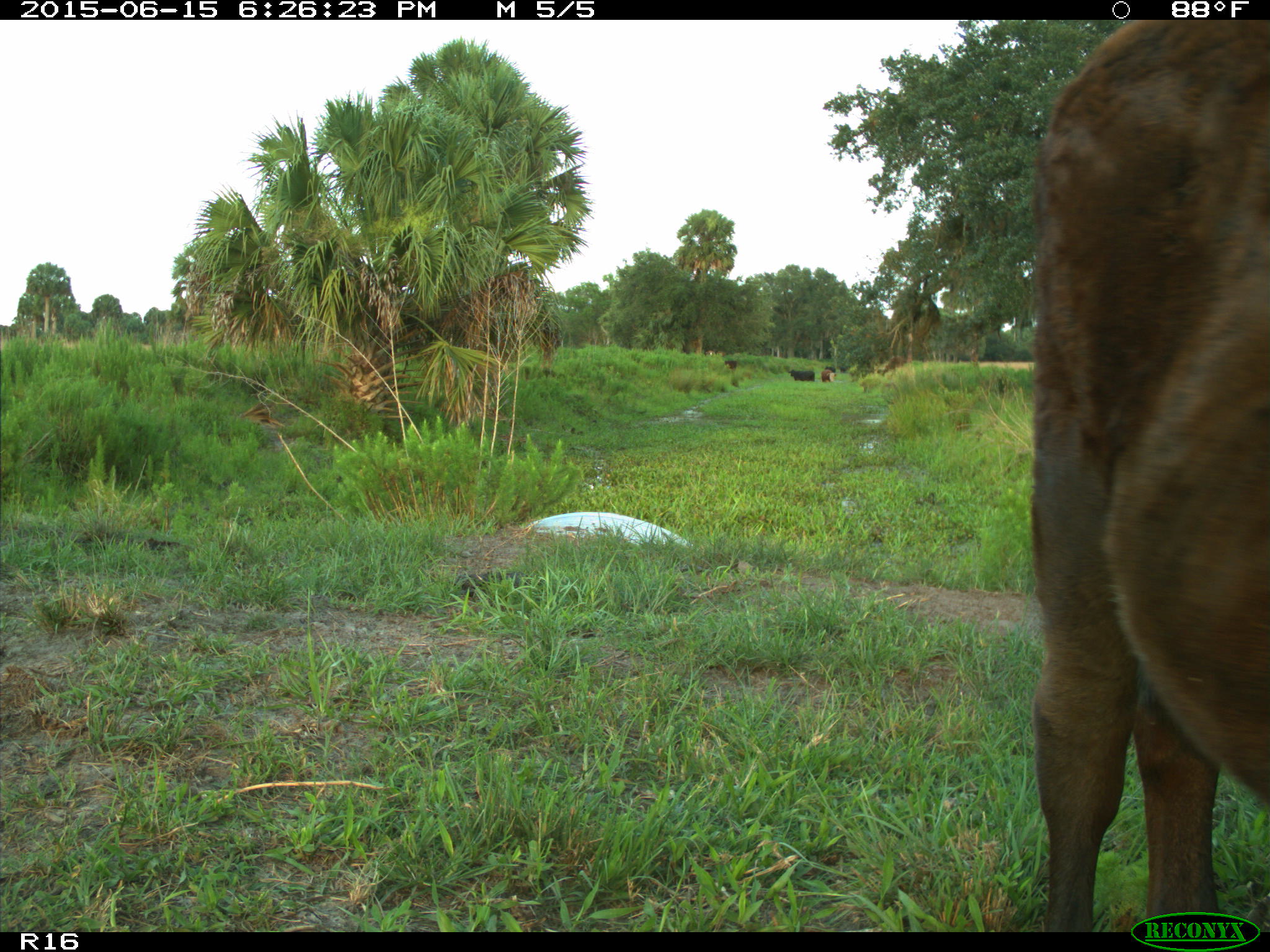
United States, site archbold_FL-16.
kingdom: Animalia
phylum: Chordata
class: Mammalia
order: Artiodactyla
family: Bovidae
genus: Bos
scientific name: Bos taurus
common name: domestic cow